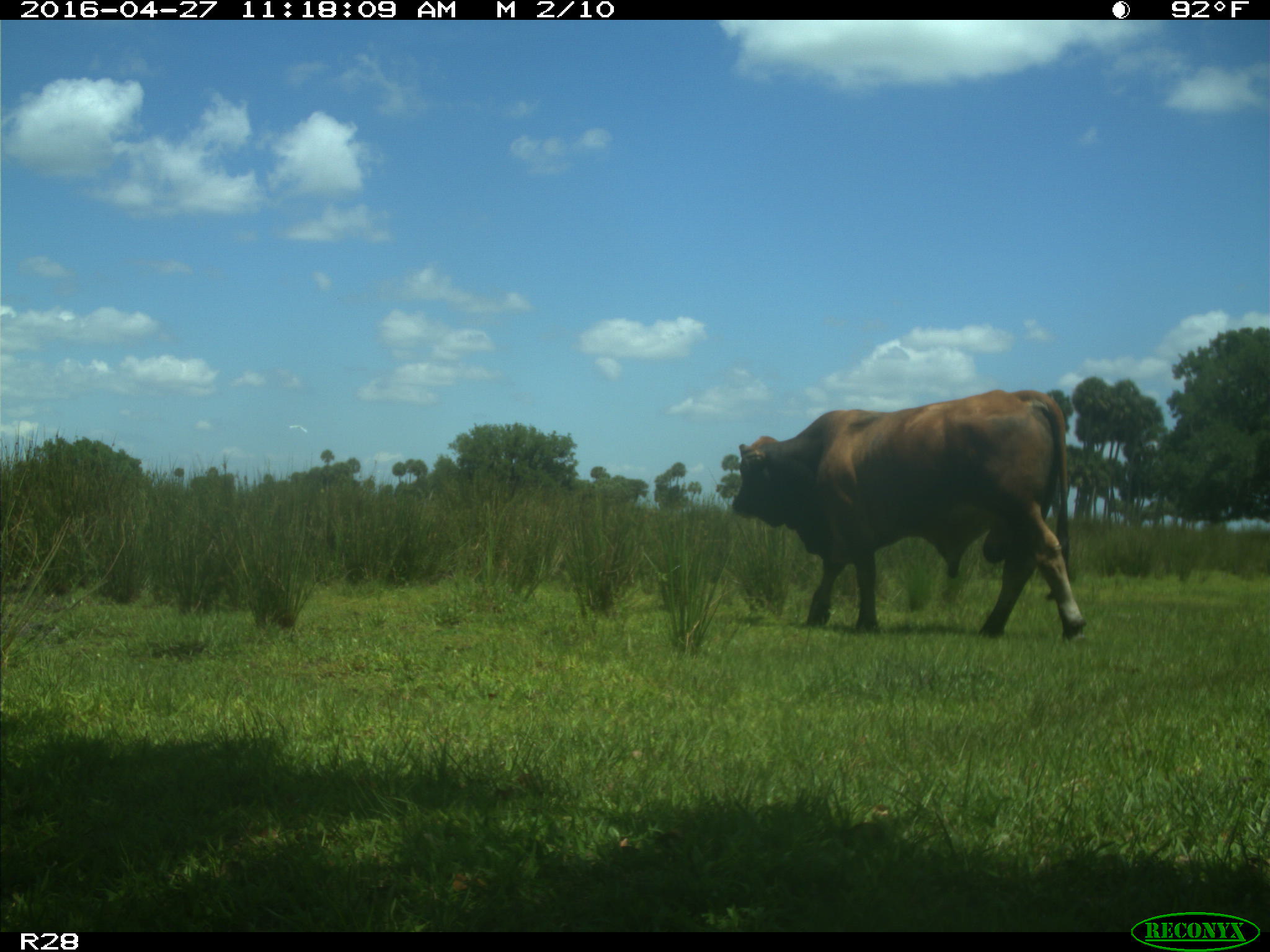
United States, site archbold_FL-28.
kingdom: Animalia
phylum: Chordata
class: Mammalia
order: Artiodactyla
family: Bovidae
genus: Bos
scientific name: Bos taurus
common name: domestic cow